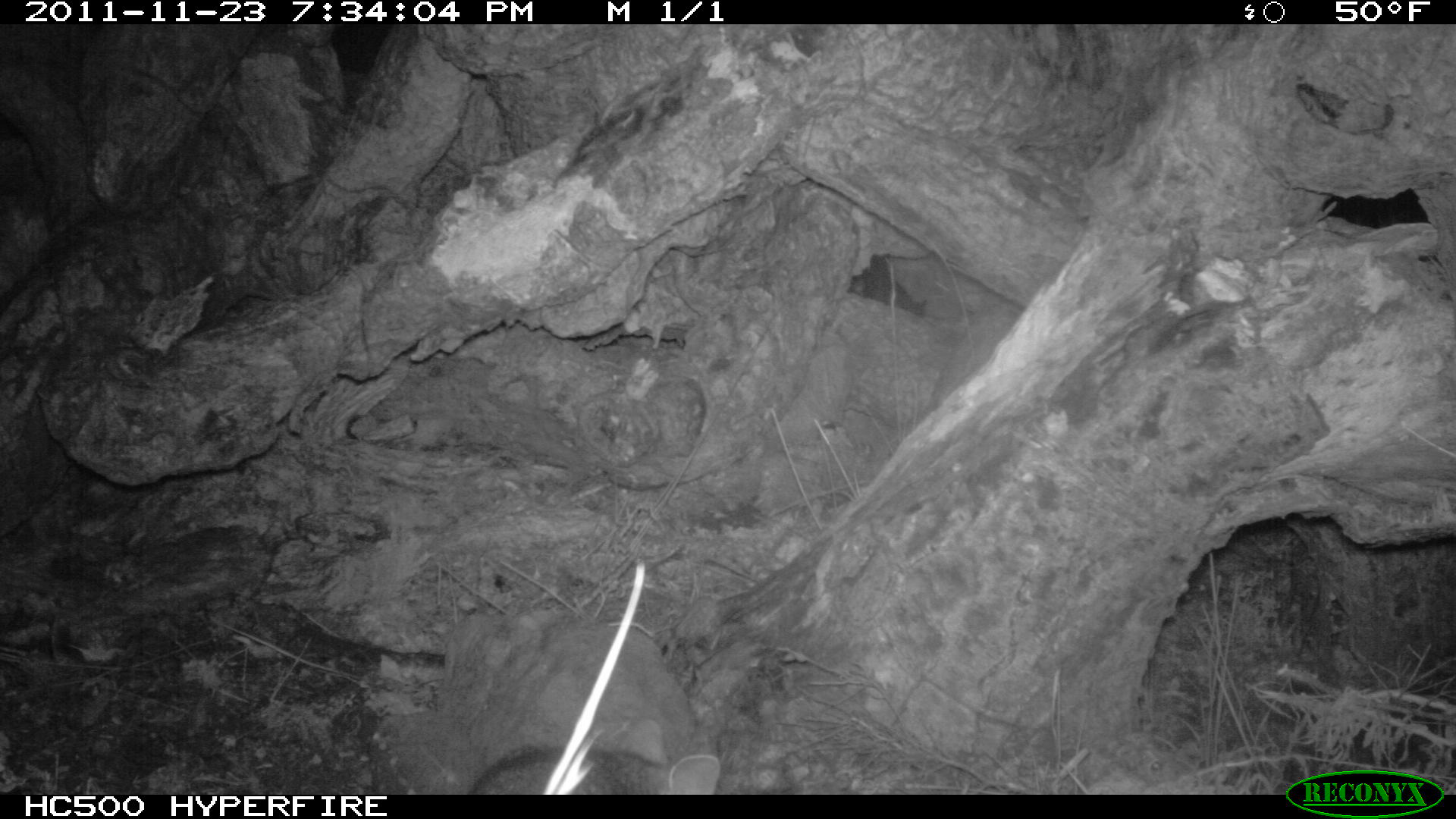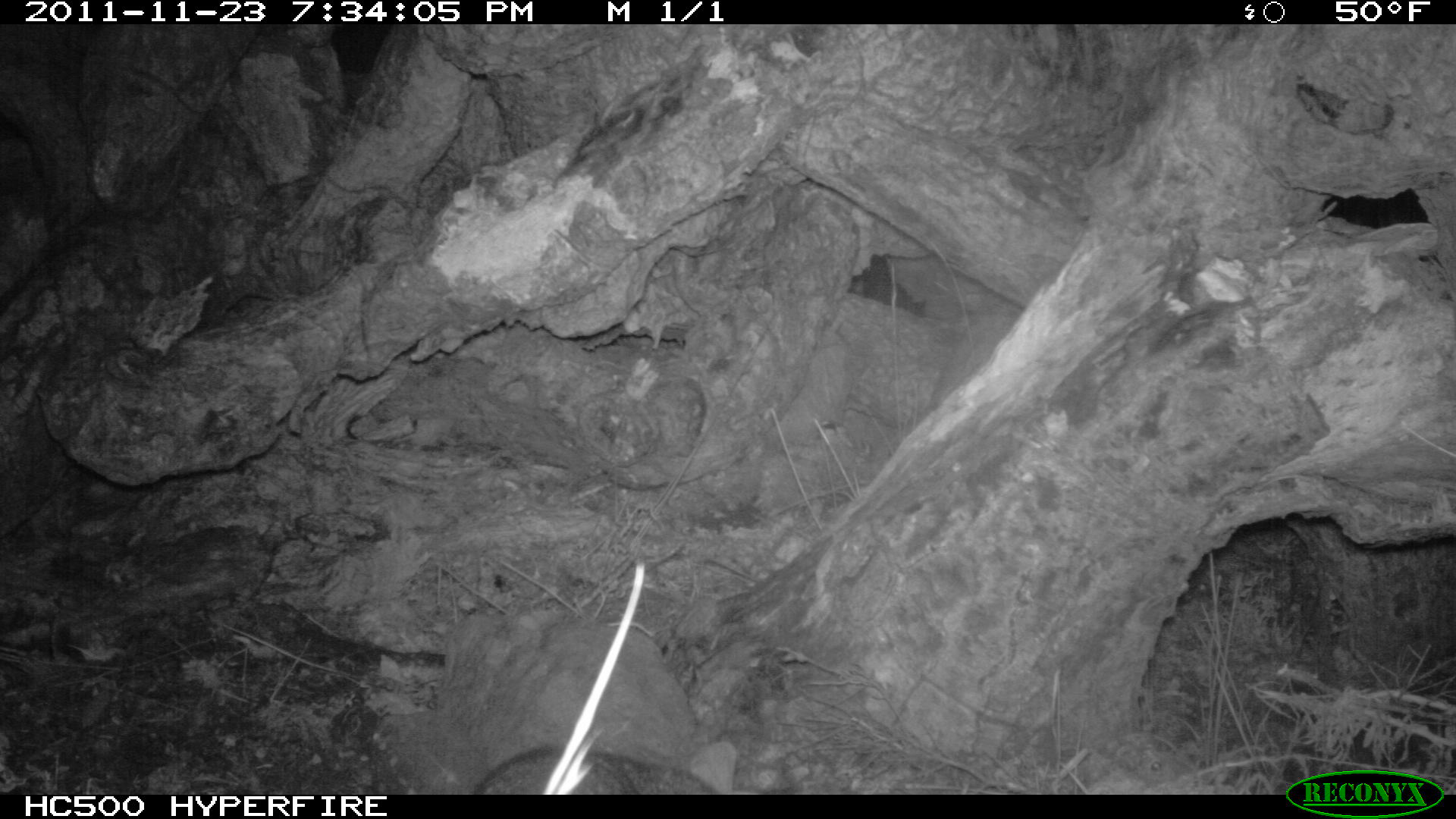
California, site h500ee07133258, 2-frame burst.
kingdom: Animalia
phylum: Chordata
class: Mammalia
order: Carnivora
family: Canidae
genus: Urocyon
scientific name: Urocyon littoralis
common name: island fox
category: fox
Fox (island fox) (Urocyon littoralis).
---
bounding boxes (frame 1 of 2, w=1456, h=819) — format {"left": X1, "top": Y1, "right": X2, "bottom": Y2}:
fox: {"left": 466, "top": 746, "right": 720, "bottom": 795}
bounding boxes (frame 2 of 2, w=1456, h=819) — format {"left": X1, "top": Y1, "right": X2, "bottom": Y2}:
fox: {"left": 469, "top": 745, "right": 720, "bottom": 792}